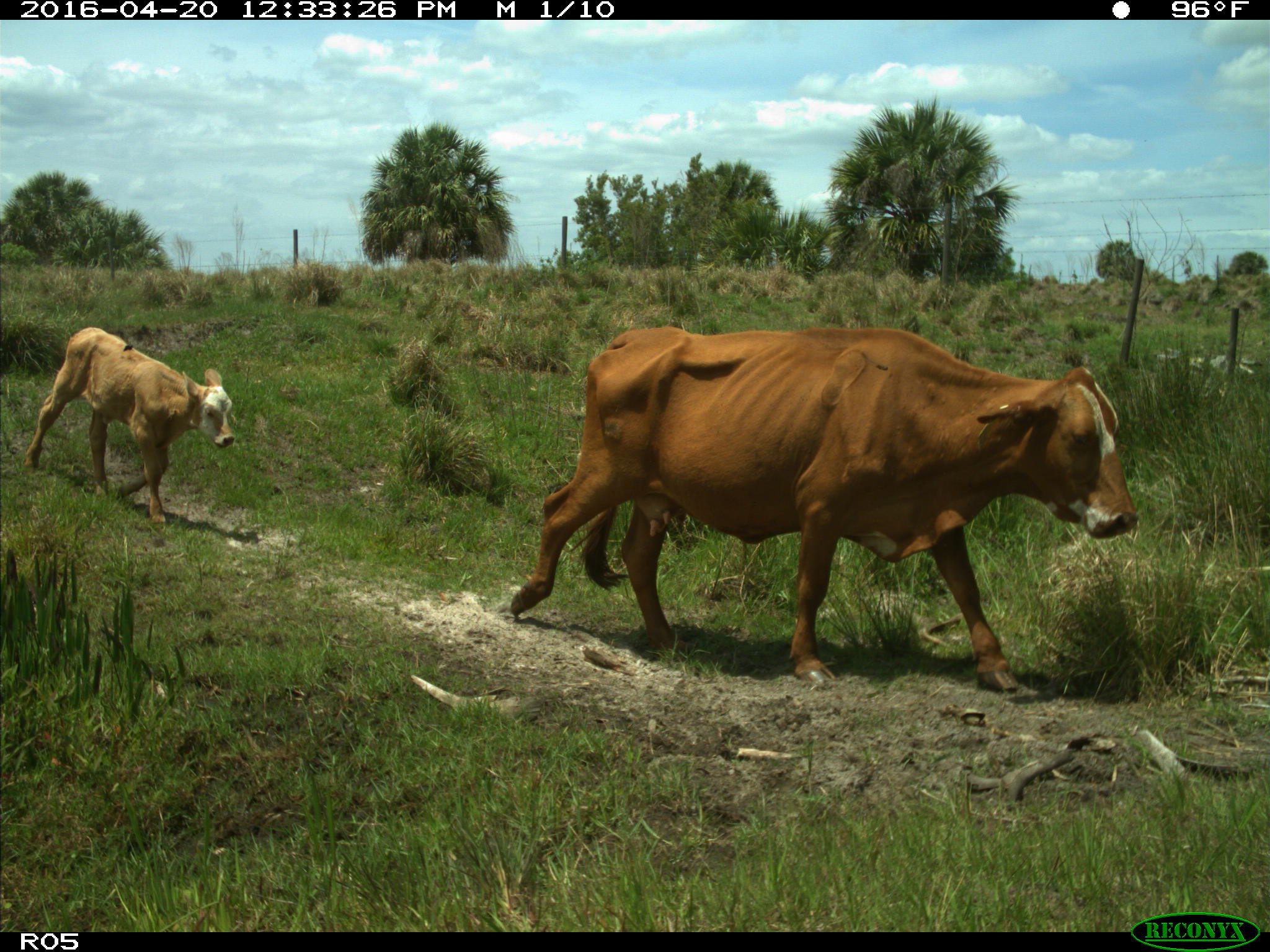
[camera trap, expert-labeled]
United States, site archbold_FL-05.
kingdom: Animalia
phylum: Chordata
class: Mammalia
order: Artiodactyla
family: Bovidae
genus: Bos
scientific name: Bos taurus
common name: domestic cow